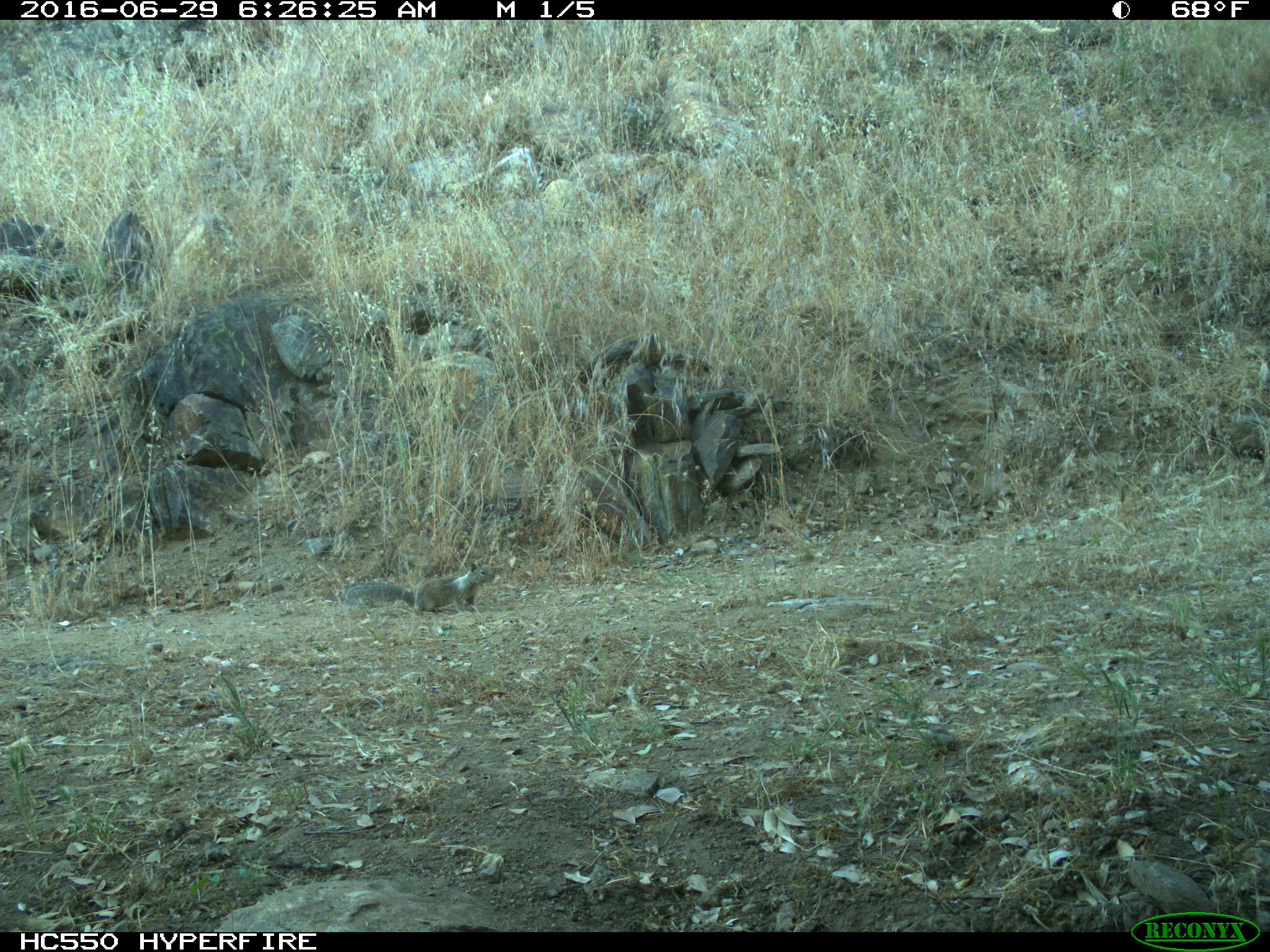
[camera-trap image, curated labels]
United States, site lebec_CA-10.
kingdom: Animalia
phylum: Chordata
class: Mammalia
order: Rodentia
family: Sciuridae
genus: Otospermophilus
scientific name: Otospermophilus beecheyi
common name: california ground squirrel